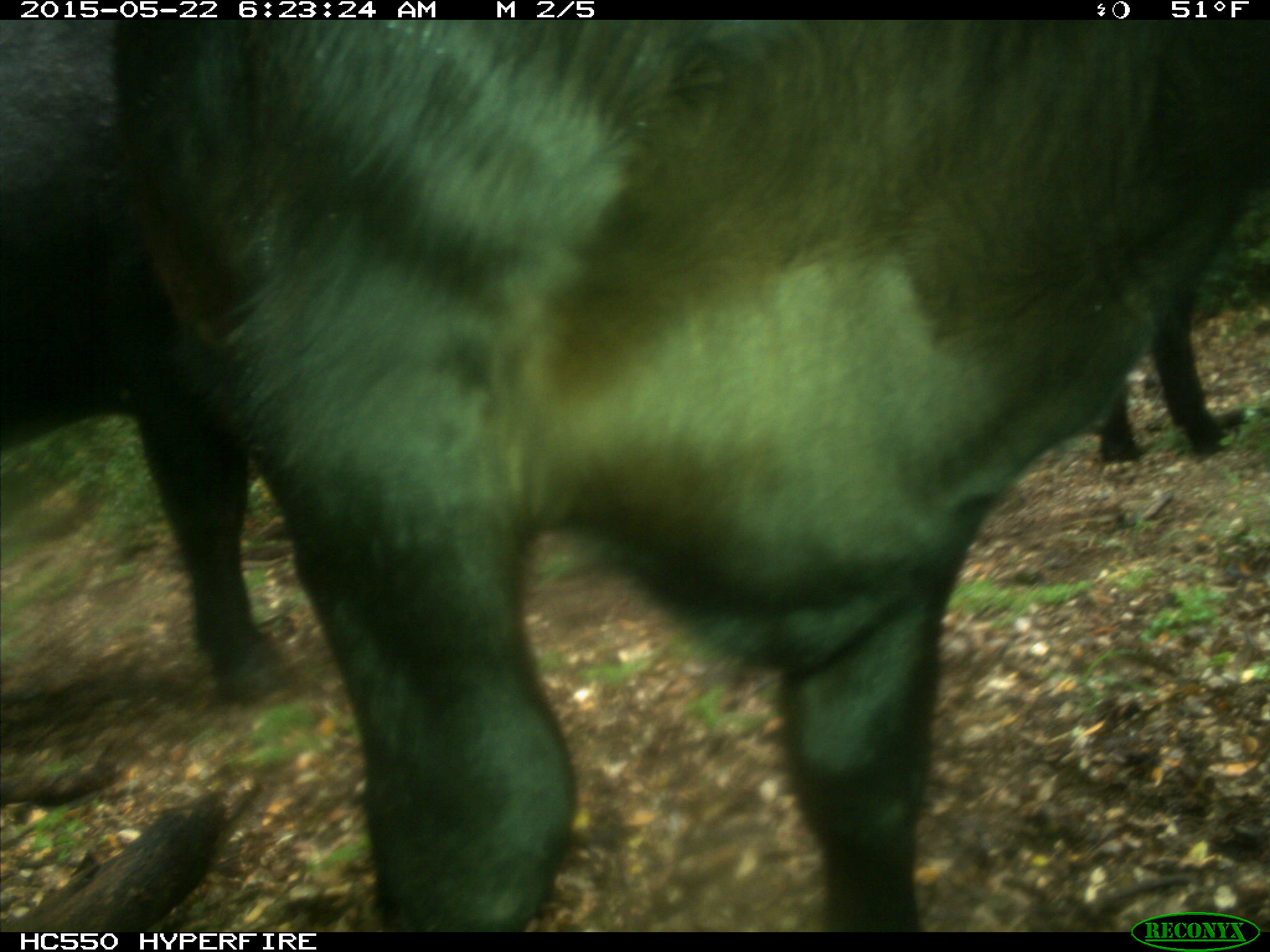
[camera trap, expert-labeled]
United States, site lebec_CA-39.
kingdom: Animalia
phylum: Chordata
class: Mammalia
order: Artiodactyla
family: Bovidae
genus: Bos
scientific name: Bos taurus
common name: domestic cow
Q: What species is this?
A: Bos taurus (domestic cow).